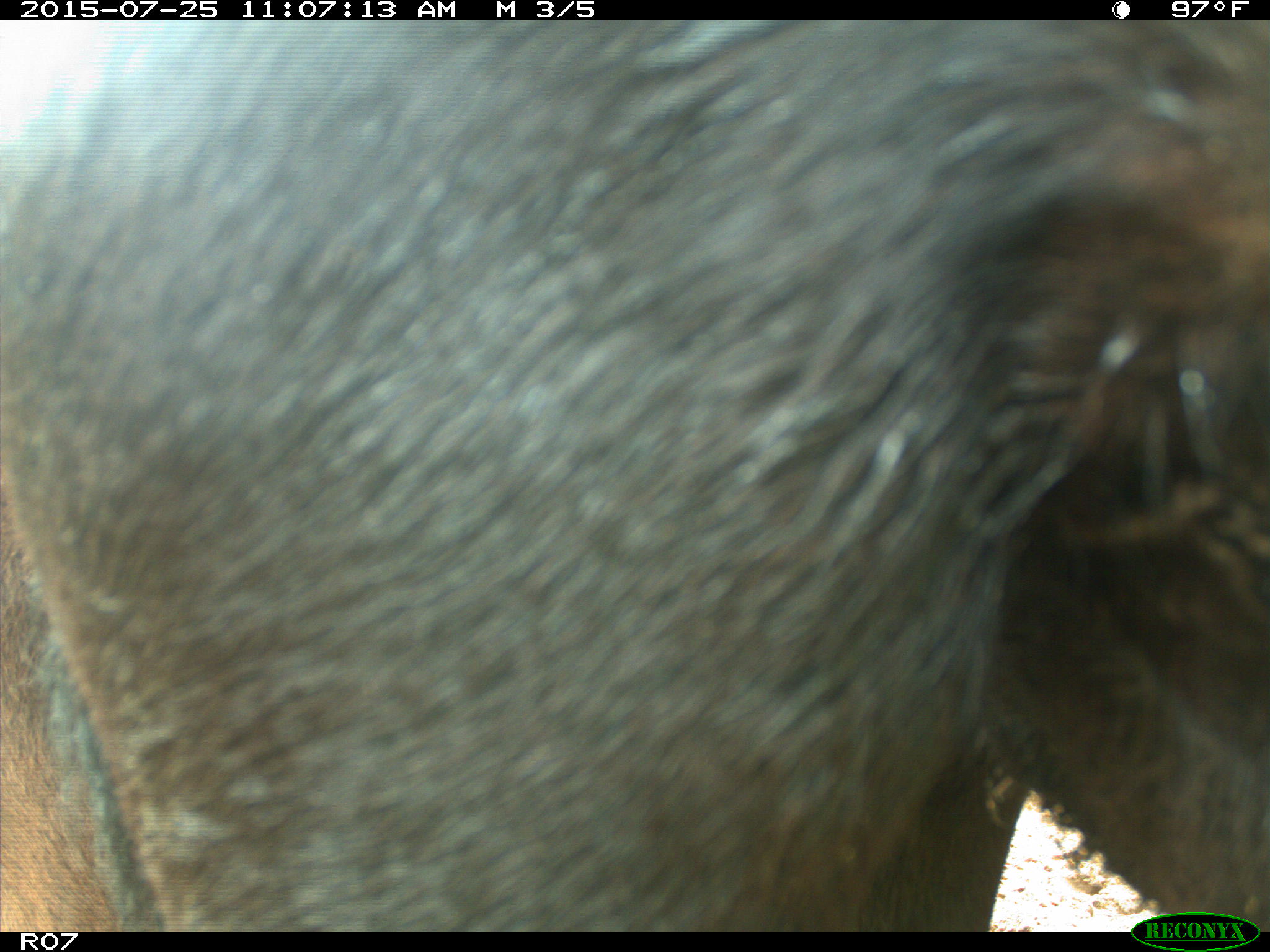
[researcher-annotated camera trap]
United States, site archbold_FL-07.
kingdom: Animalia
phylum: Chordata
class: Mammalia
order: Artiodactyla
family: Bovidae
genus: Bos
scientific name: Bos taurus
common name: domestic cow